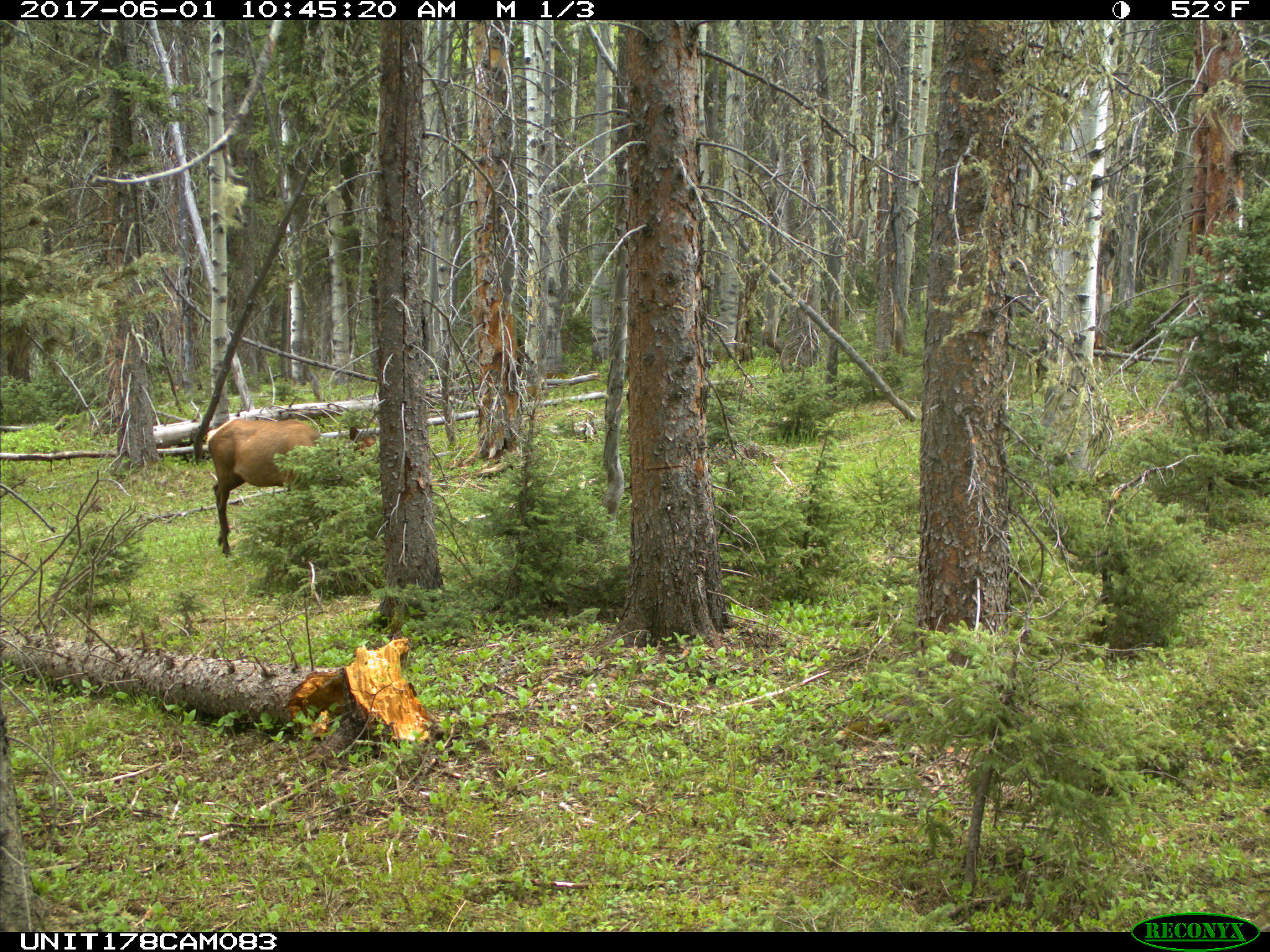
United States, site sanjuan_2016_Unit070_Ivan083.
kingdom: Animalia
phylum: Chordata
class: Mammalia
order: Artiodactyla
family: Cervidae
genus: Cervus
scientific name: Cervus elaphus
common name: red deer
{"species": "Cervus elaphus (red deer)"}